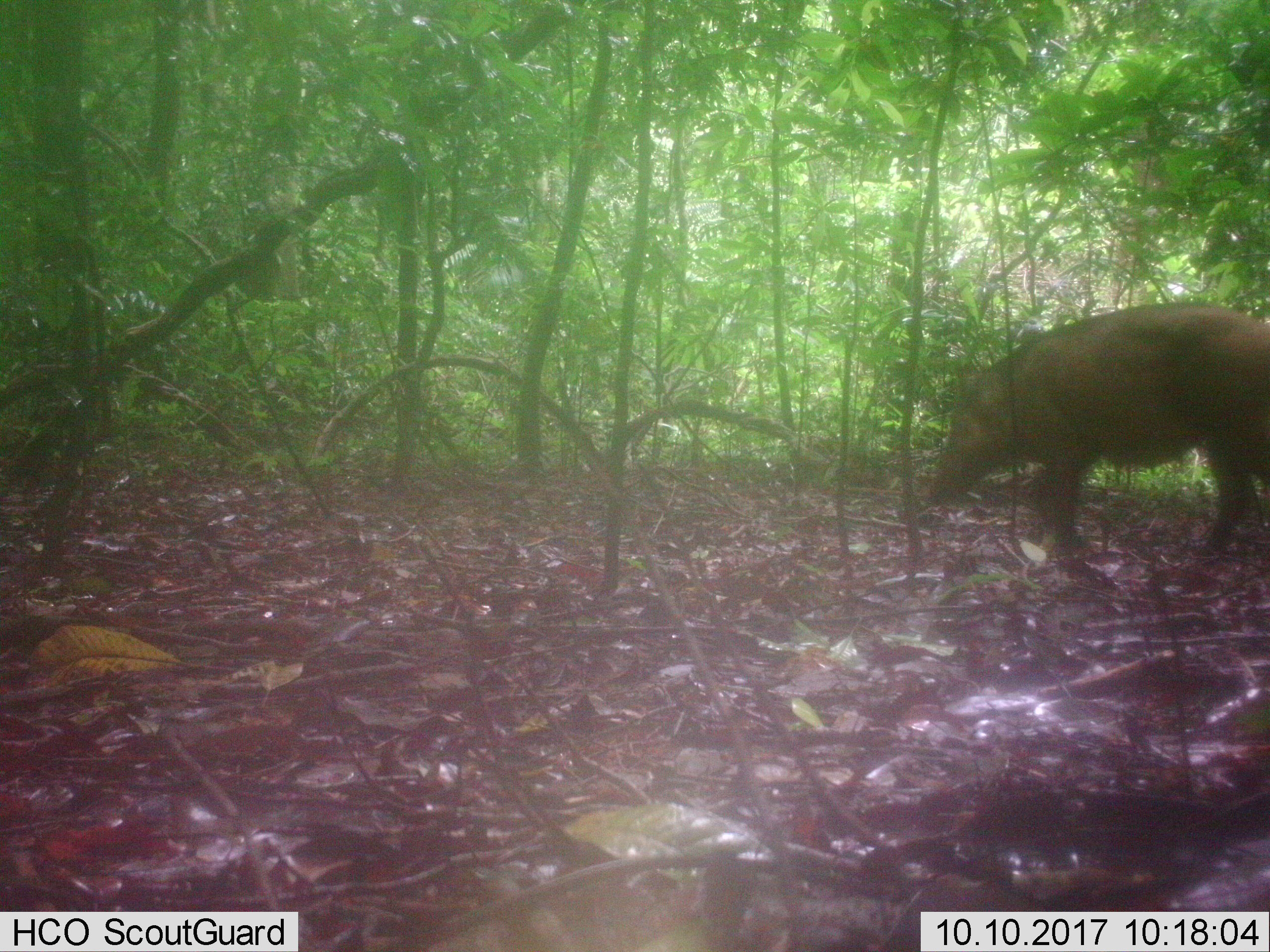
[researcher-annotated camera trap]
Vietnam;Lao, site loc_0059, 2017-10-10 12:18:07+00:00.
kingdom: Animalia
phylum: Chordata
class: Mammalia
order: Artiodactyla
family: Suidae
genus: Sus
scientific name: Sus scrofa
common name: eurasian wild pig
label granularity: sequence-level